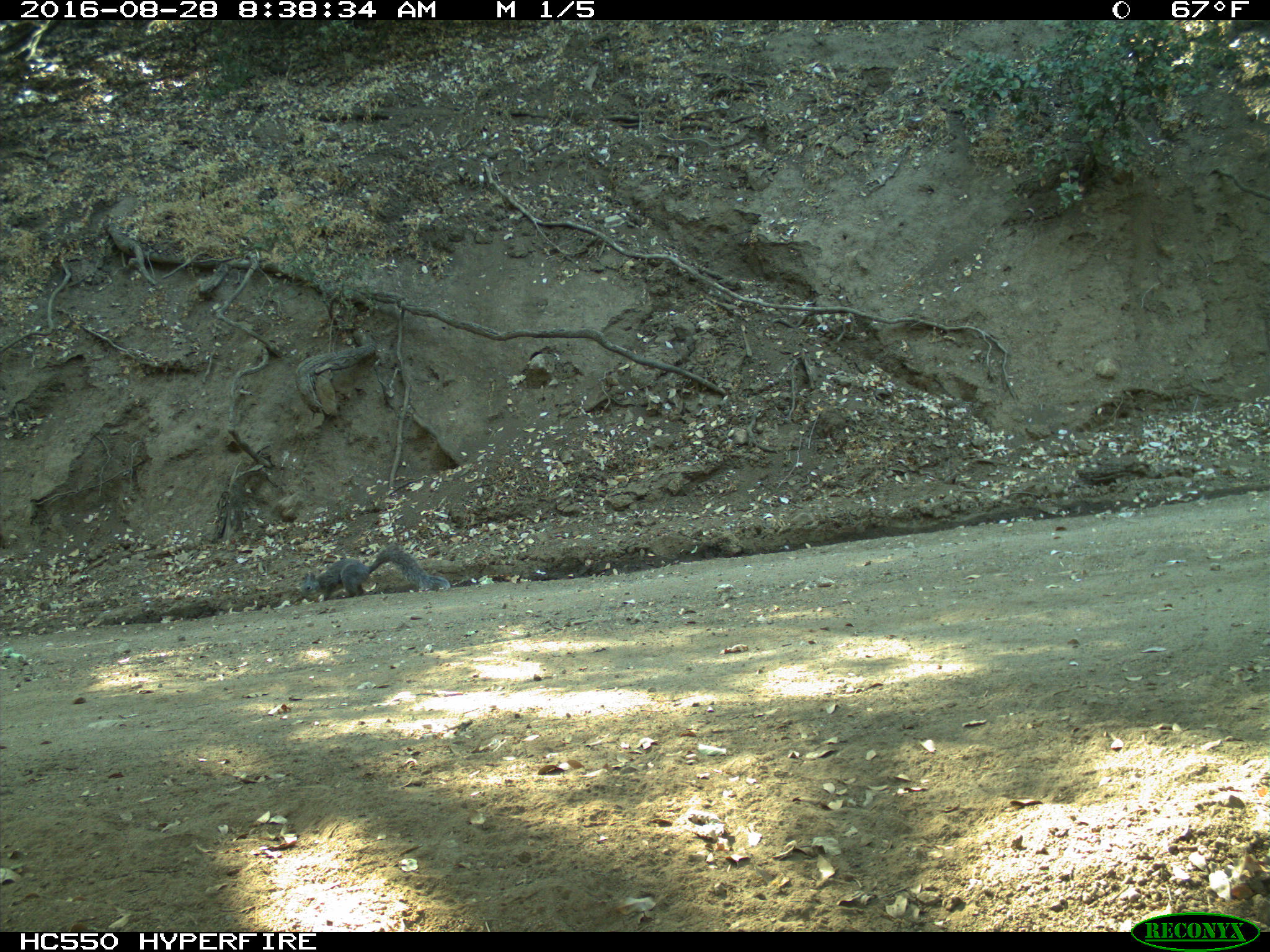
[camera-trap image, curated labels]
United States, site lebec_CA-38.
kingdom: Animalia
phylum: Chordata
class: Mammalia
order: Rodentia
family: Sciuridae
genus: Sciurus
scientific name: Sciurus carolinensis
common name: eastern gray squirrel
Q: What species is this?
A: Sciurus carolinensis (eastern gray squirrel).